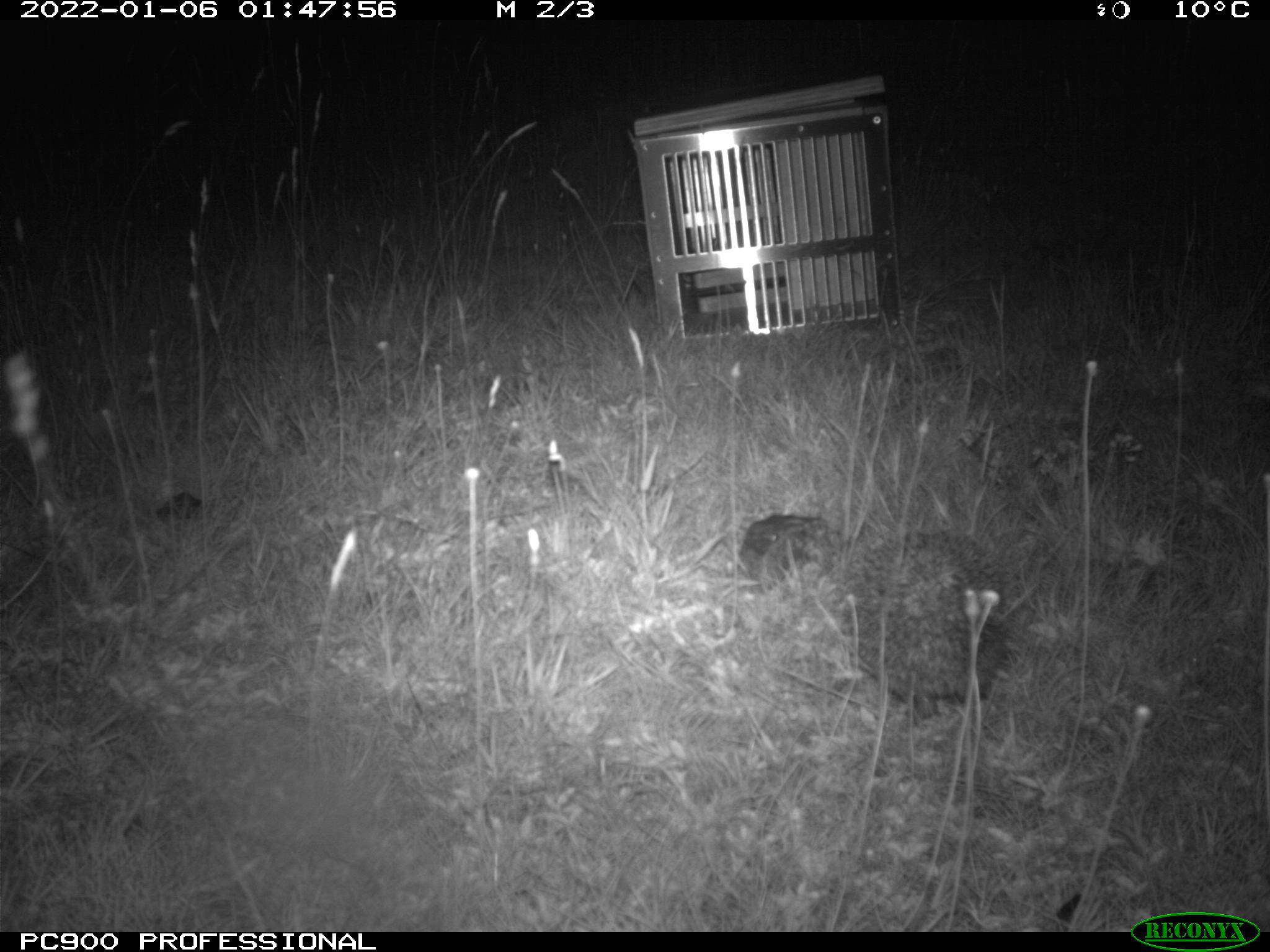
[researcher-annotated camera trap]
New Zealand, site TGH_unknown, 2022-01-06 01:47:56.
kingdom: Animalia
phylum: Chordata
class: Mammalia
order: Eulipotyphla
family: Erinaceidae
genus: Erinaceus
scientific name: Erinaceus europaeus europaeus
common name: european hedgehog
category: hedgehog